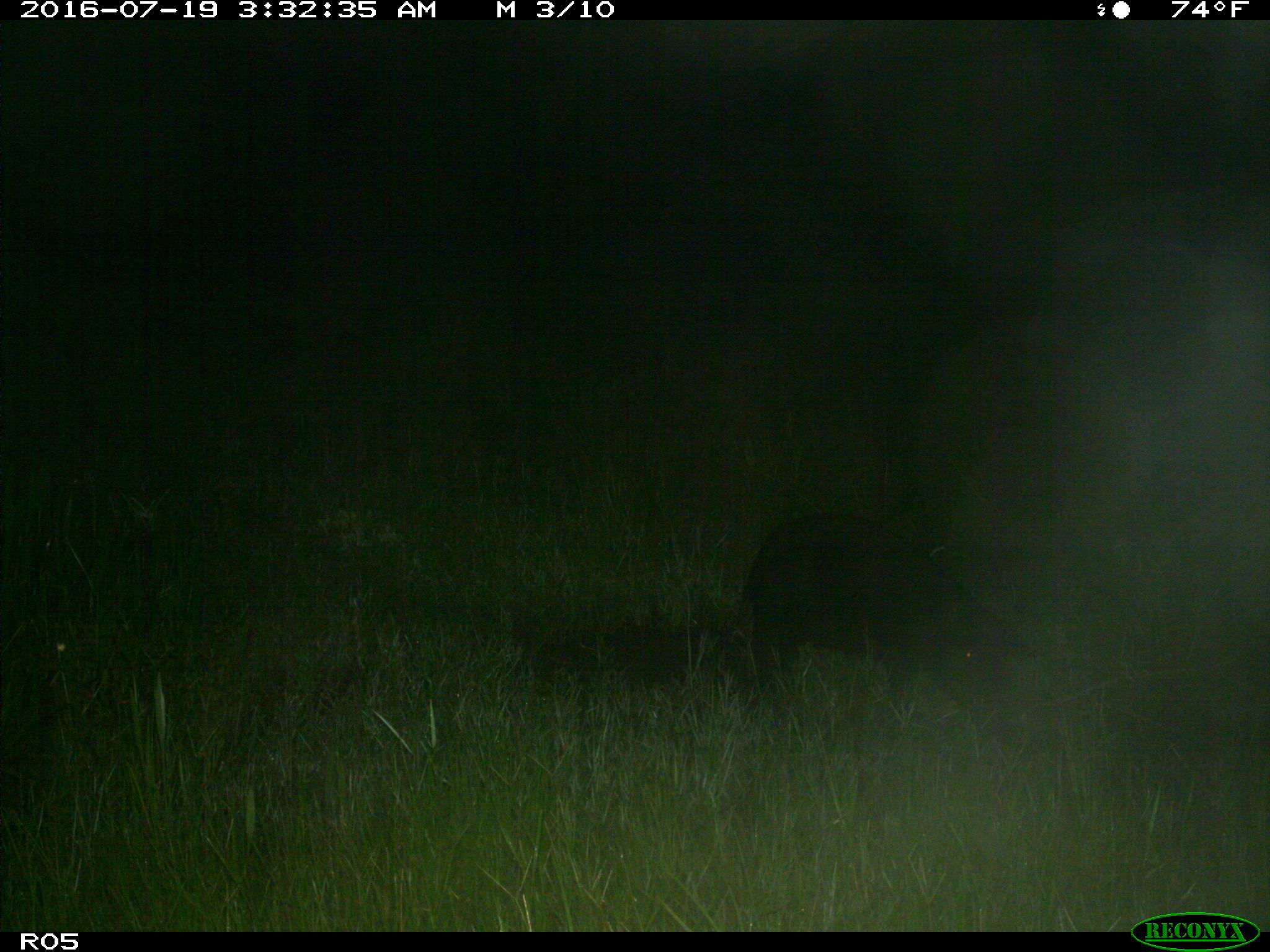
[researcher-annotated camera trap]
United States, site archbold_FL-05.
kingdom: Animalia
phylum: Chordata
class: Mammalia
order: Artiodactyla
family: Suidae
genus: Sus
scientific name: Sus scrofa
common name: wild boar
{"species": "Sus scrofa (wild boar)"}